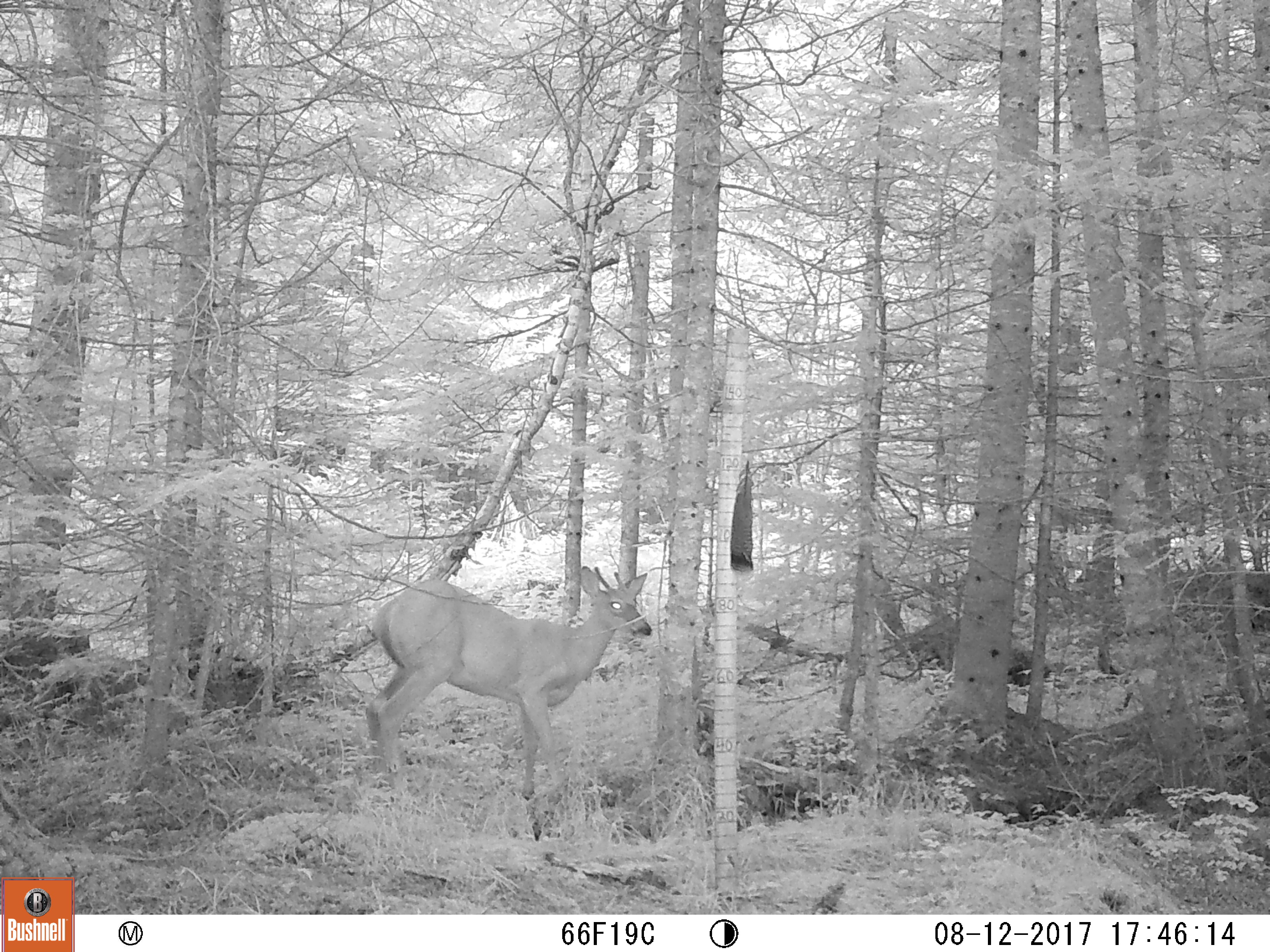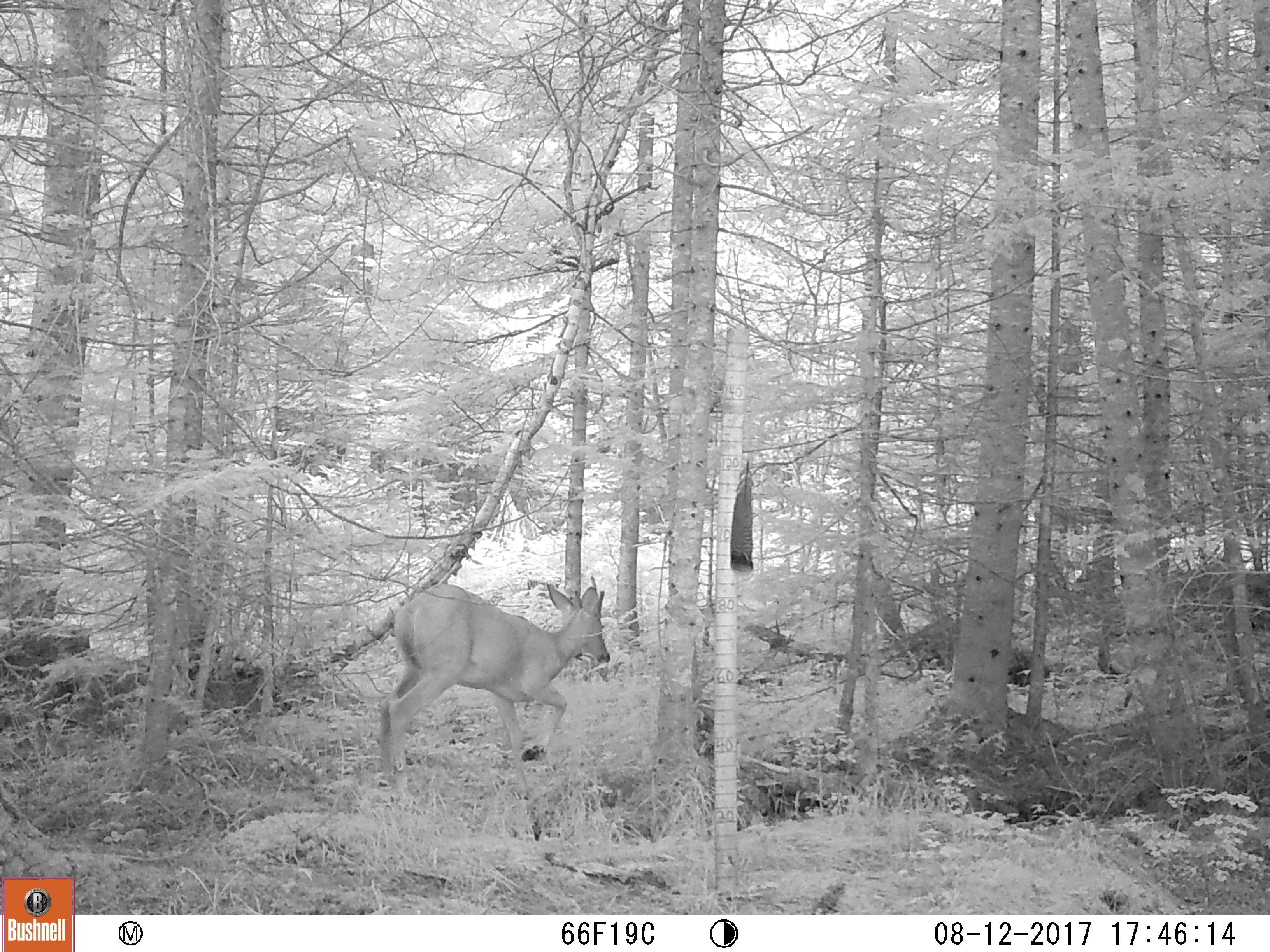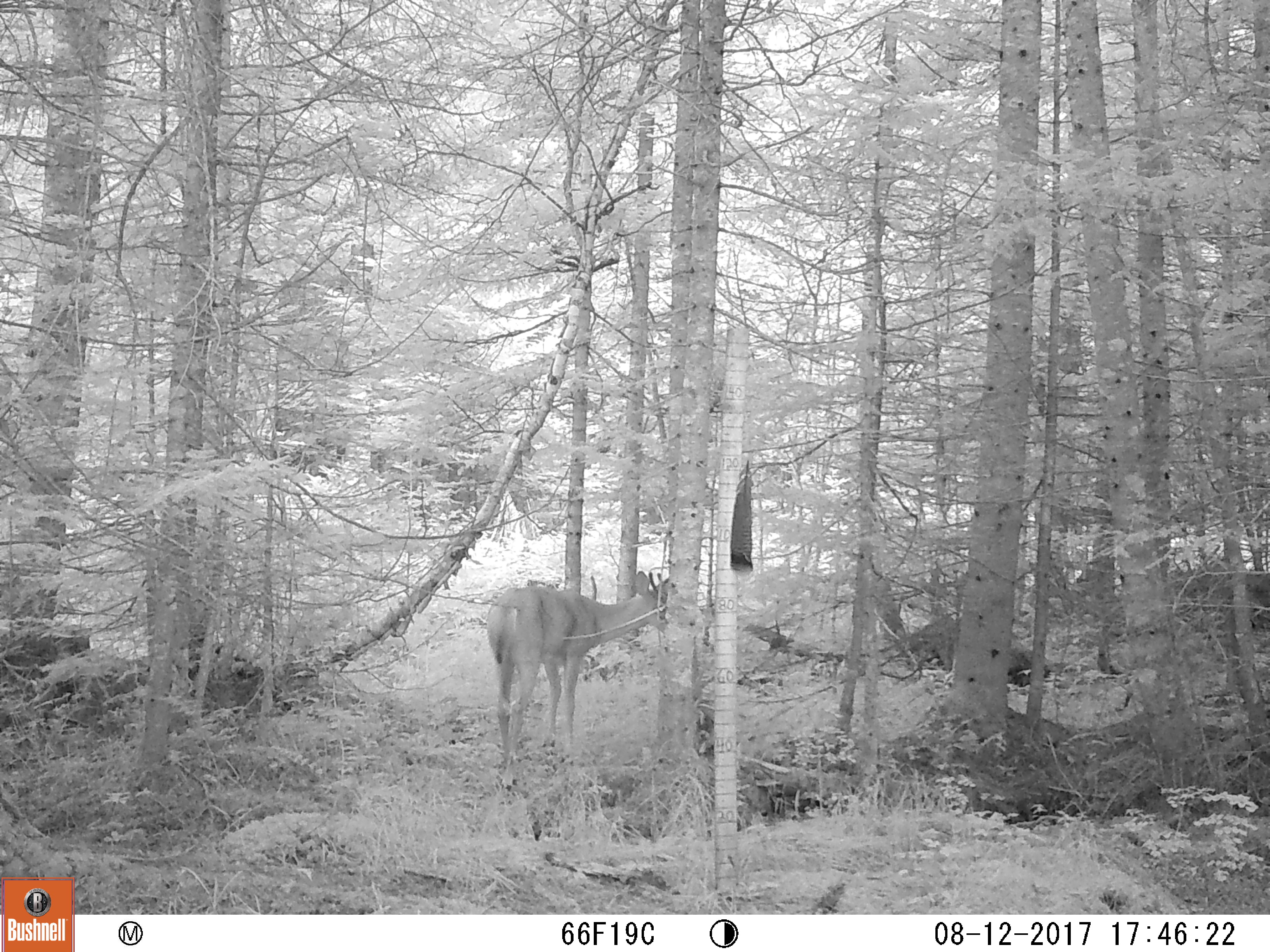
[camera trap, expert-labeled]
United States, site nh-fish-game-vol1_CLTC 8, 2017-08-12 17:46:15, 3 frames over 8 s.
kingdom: Animalia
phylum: Chordata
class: Mammalia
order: Artiodactyla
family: Cervidae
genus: Odocoileus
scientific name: Odocoileus virginianus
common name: white-tailed deer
White-tailed deer (Odocoileus virginianus).